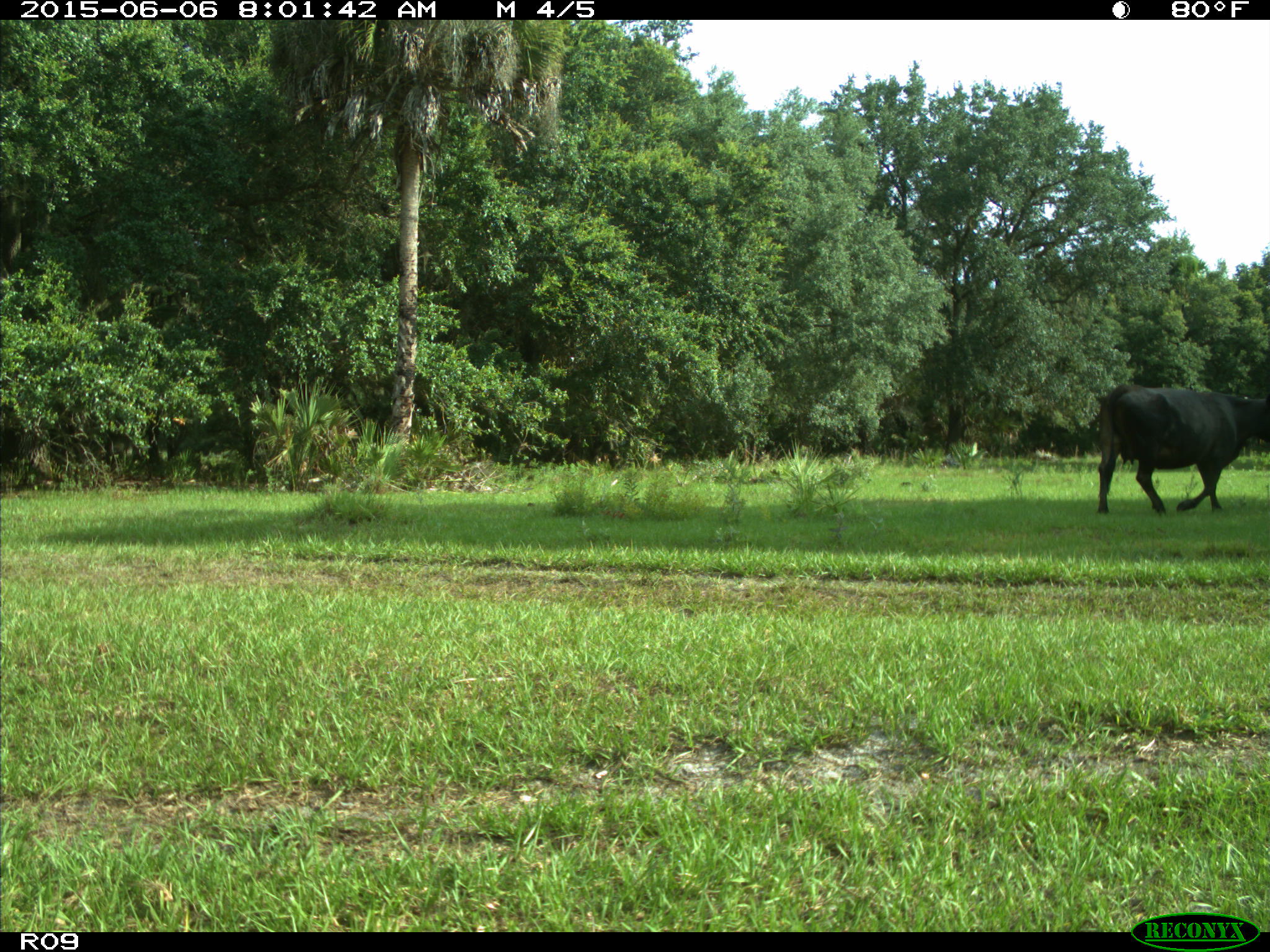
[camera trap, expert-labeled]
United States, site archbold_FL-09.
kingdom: Animalia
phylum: Chordata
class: Mammalia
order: Artiodactyla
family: Bovidae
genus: Bos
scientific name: Bos taurus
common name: domestic cow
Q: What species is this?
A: Bos taurus (domestic cow).